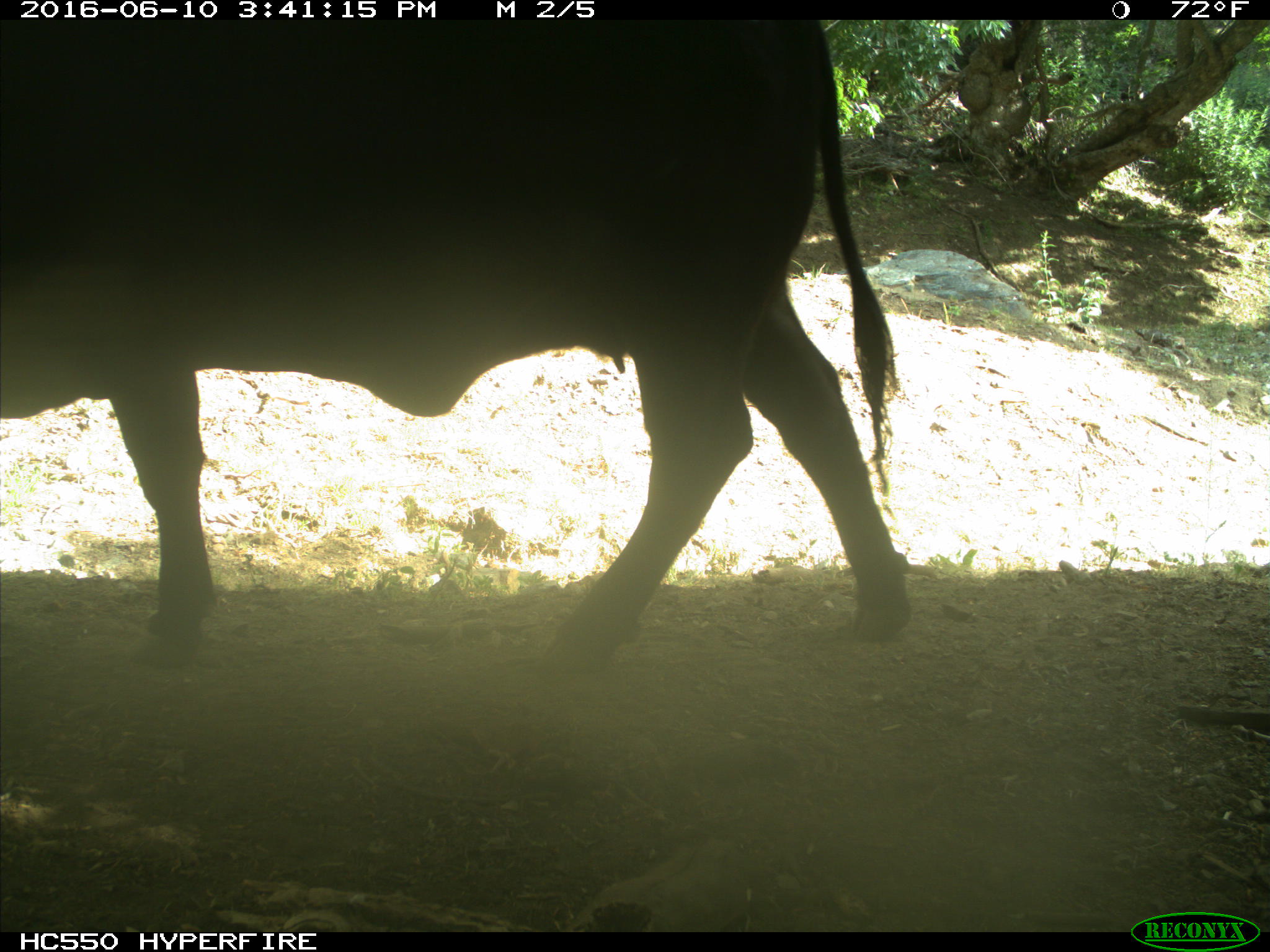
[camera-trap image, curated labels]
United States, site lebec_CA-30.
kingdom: Animalia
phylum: Chordata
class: Mammalia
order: Artiodactyla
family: Bovidae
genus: Bos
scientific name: Bos taurus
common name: domestic cow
Bos taurus (domestic cow).